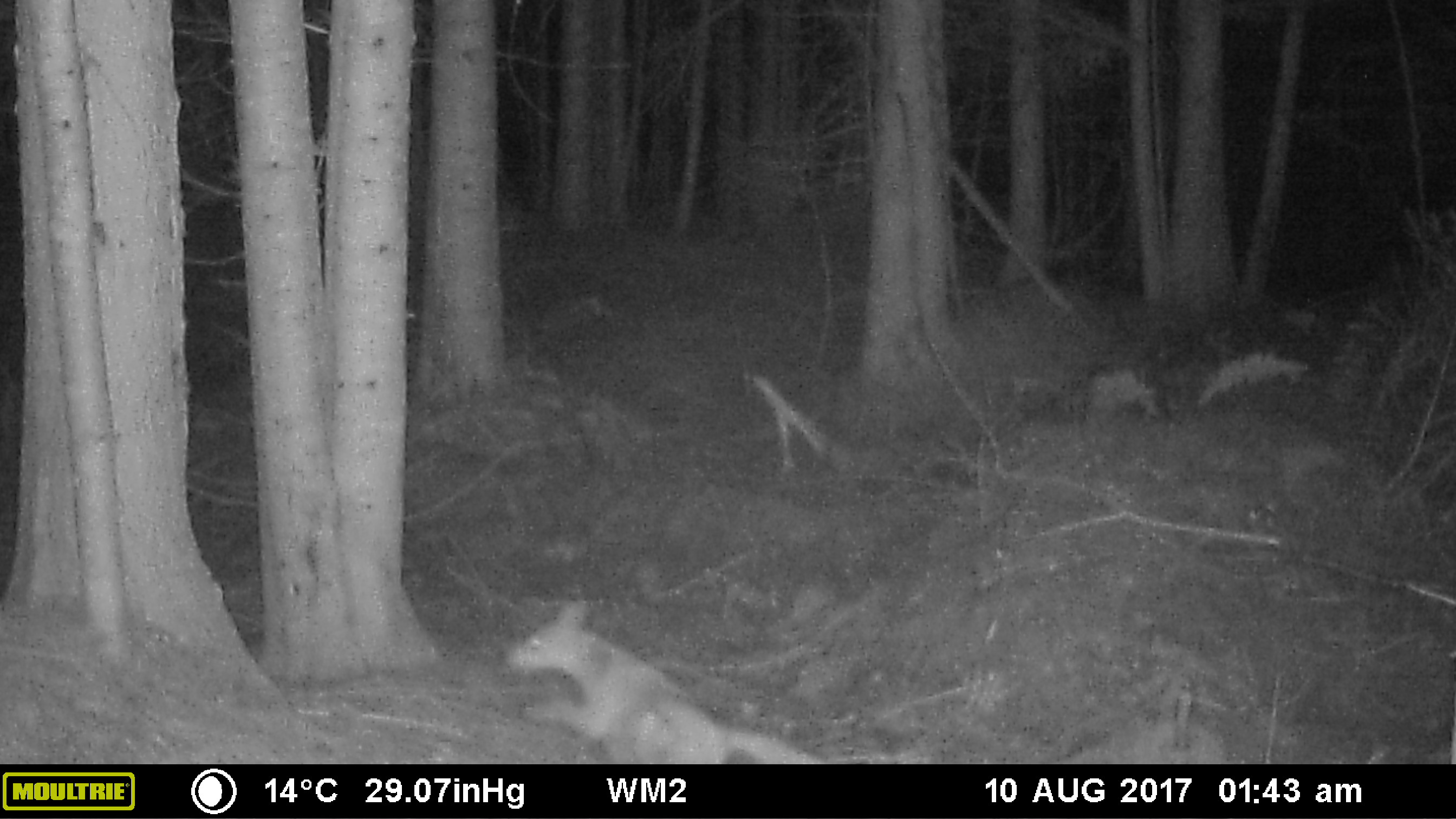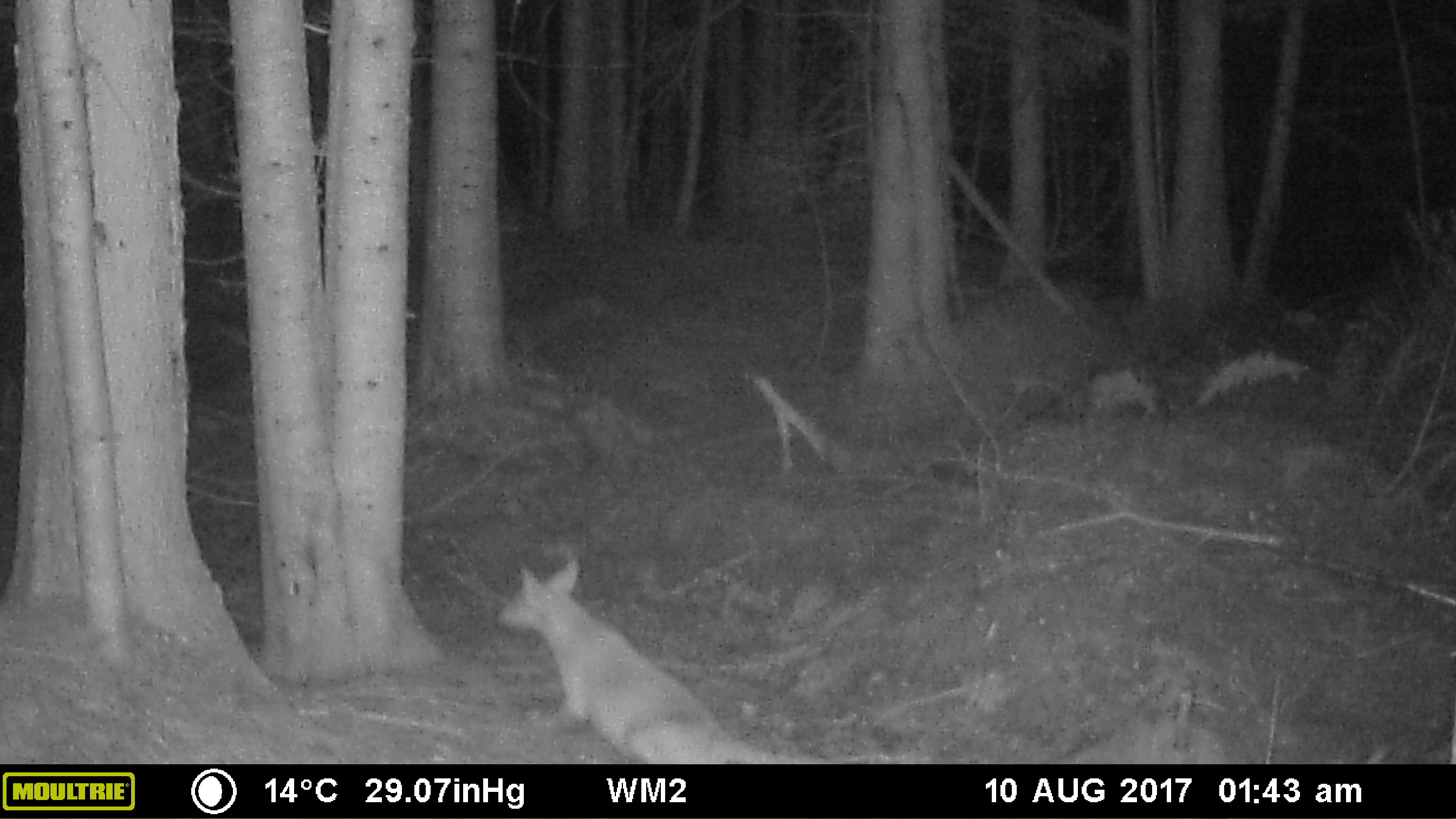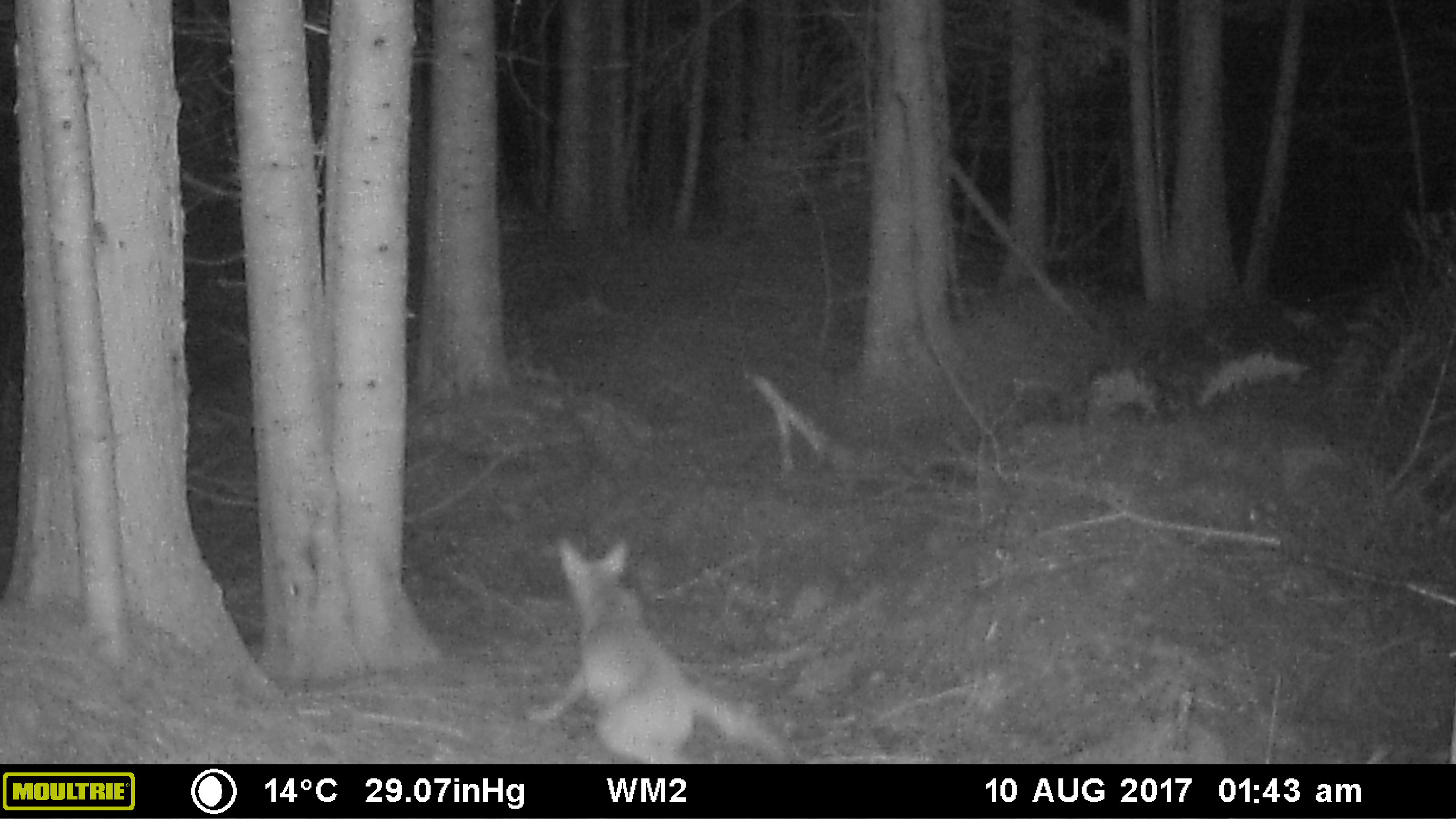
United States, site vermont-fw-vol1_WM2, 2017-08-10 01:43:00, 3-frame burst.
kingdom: Animalia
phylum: Chordata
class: Mammalia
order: Carnivora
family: Canidae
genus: Canis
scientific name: Canis latrans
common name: coyote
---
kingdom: Animalia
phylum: Chordata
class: Mammalia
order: Carnivora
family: Canidae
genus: Urocyon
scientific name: Urocyon cinereoargenteus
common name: gray fox